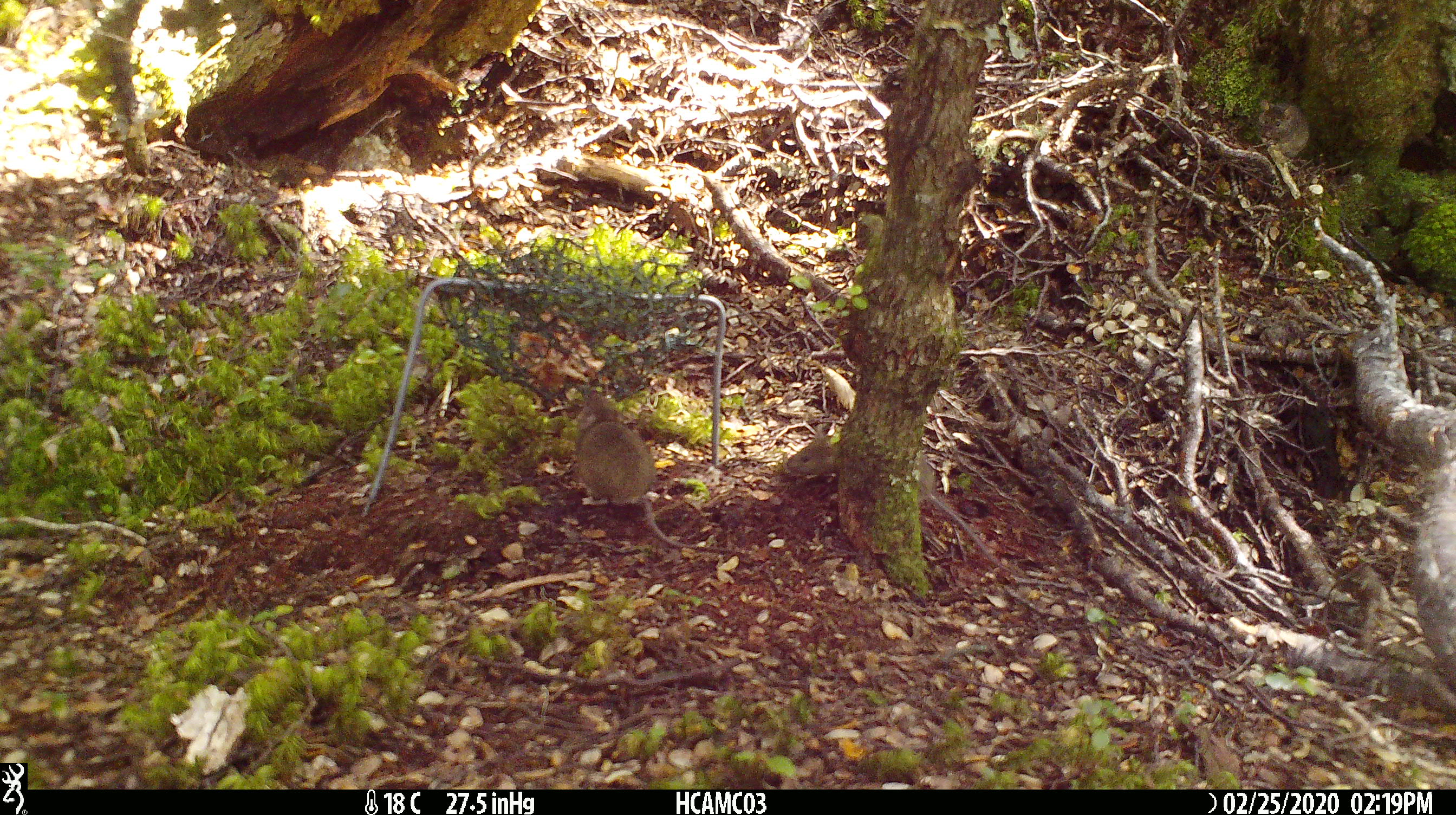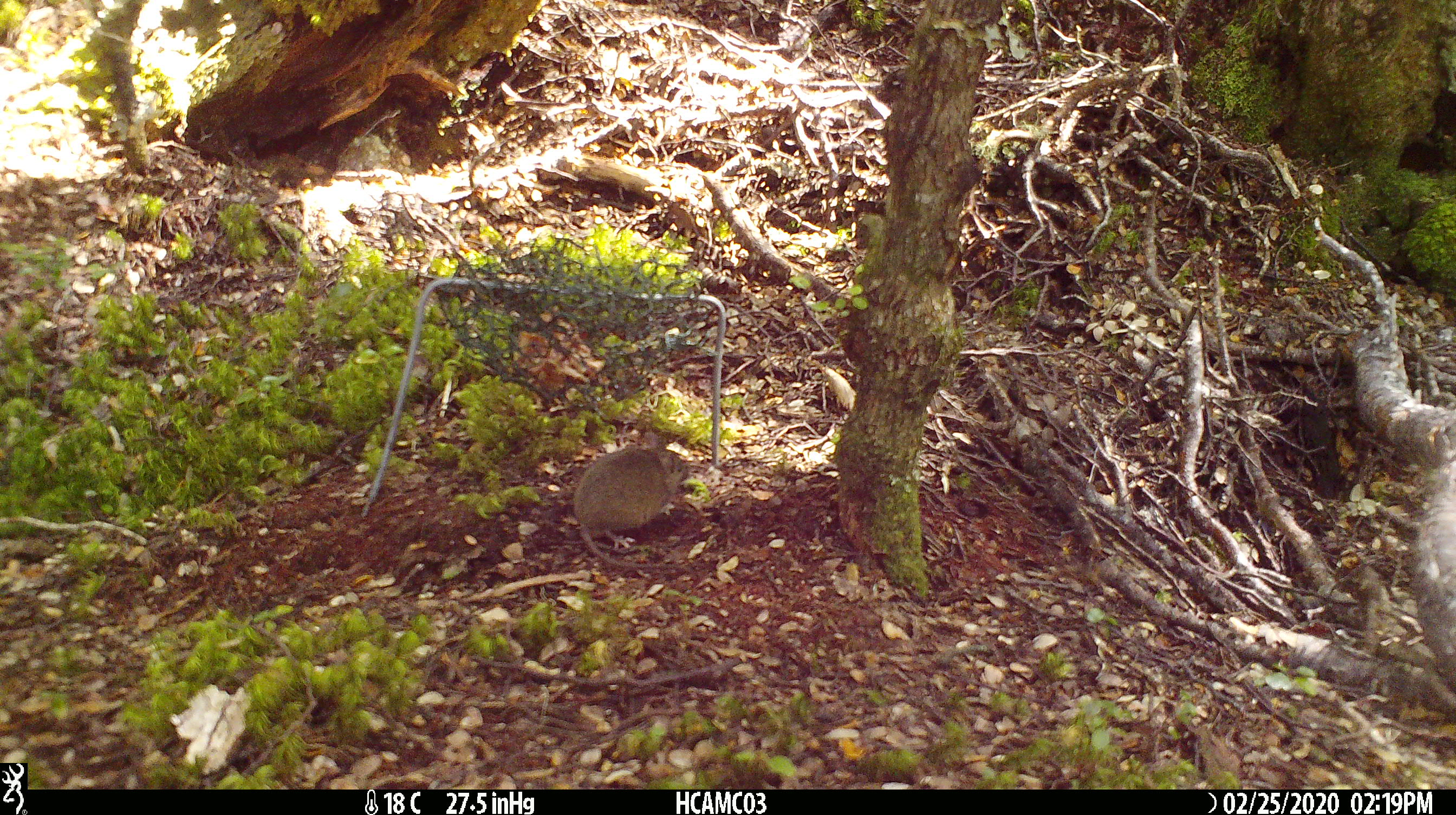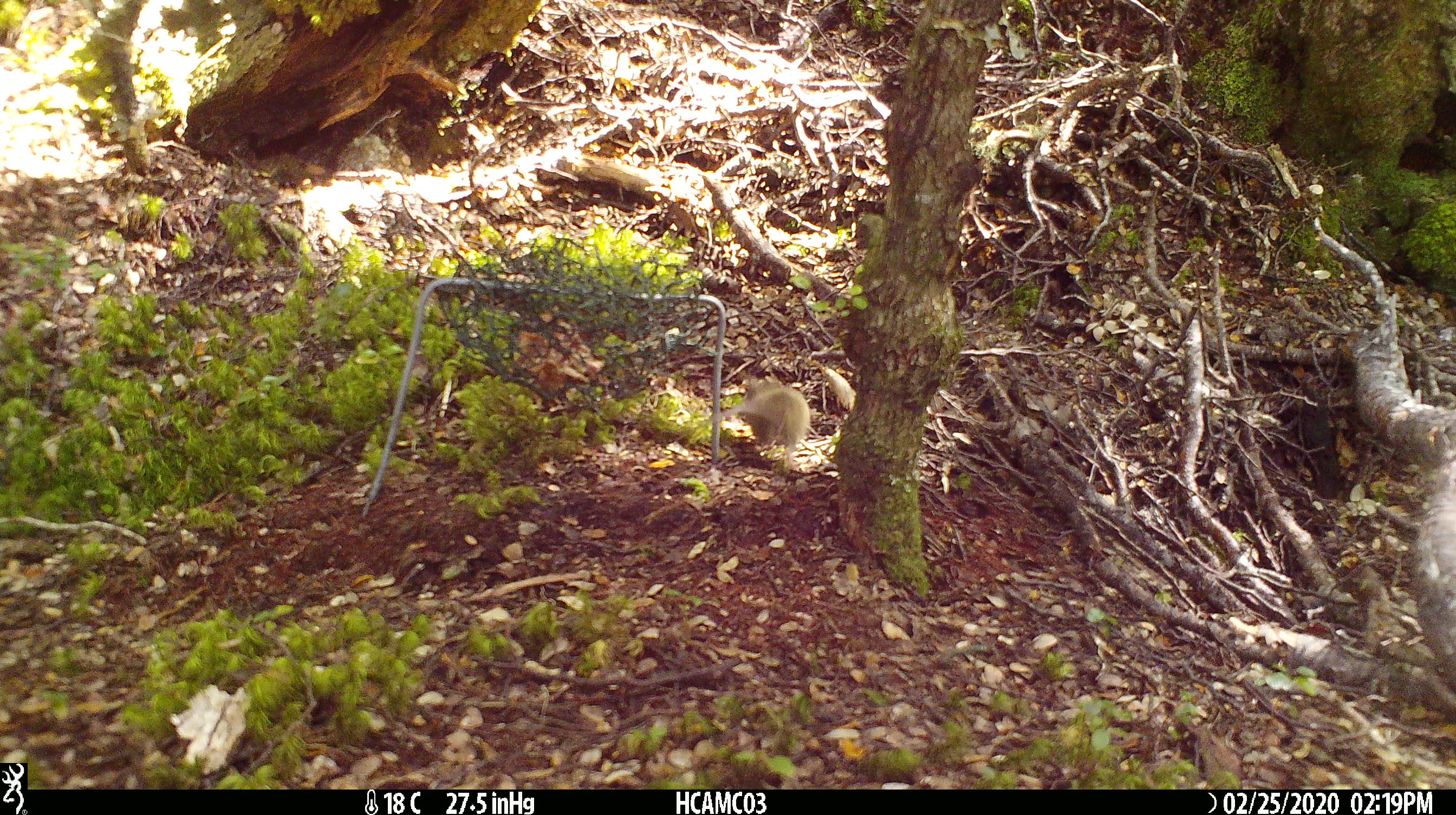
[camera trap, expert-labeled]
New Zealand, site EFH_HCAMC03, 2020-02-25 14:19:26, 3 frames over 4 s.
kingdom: Animalia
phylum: Chordata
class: Mammalia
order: Rodentia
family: Muridae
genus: Mus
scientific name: Mus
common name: mouse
Mouse (Mus).